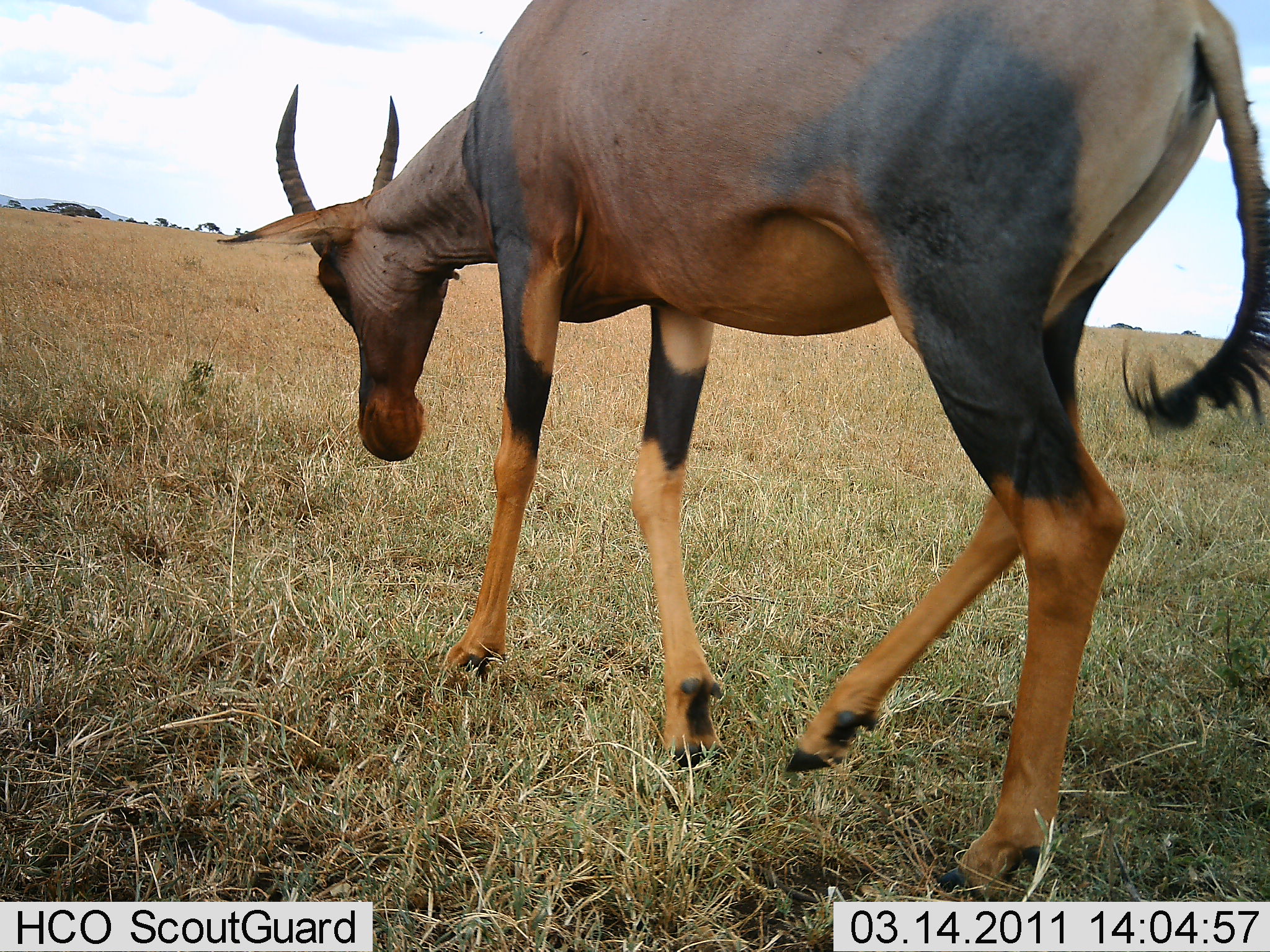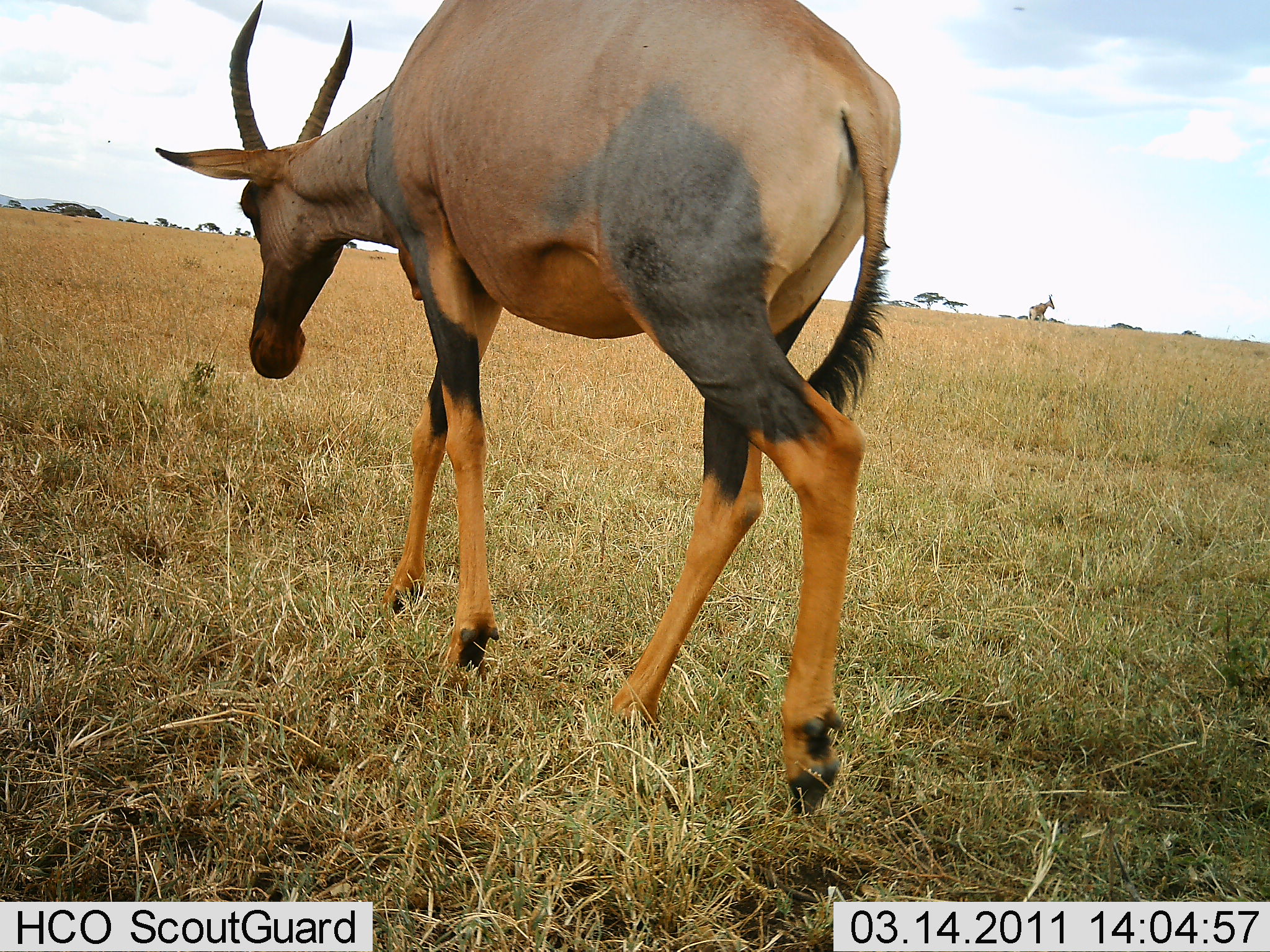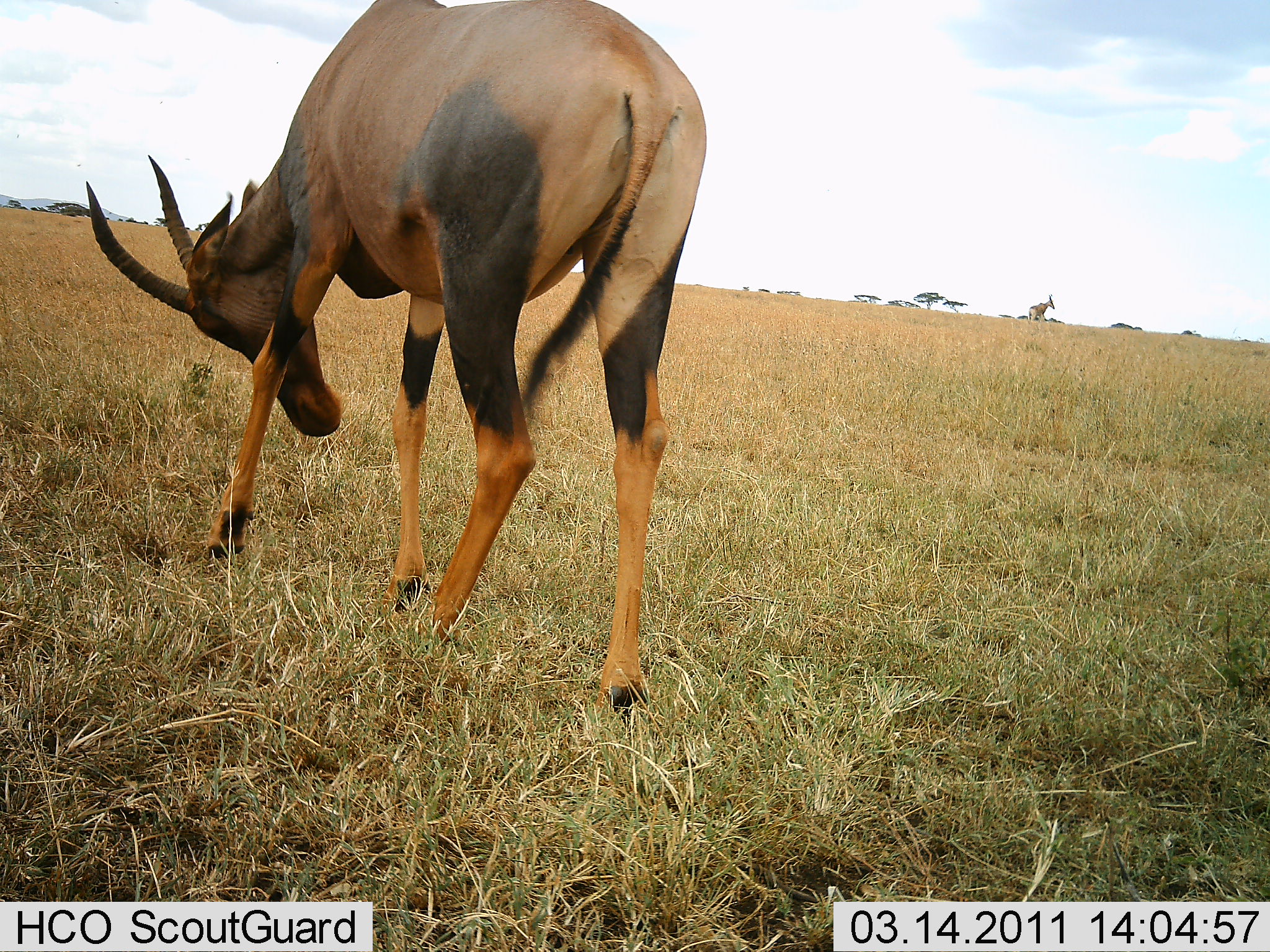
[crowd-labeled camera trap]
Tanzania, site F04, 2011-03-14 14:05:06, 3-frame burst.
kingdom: Animalia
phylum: Chordata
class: Mammalia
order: Artiodactyla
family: Bovidae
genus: Damaliscus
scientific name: Damaliscus lunatus jimela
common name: topi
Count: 1.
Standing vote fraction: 9%.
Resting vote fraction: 0%.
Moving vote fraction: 91%.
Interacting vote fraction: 0%.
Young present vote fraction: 0%.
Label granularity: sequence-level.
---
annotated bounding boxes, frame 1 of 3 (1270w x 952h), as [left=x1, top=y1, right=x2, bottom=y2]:
animal: [left=221, top=5, right=1270, bottom=894]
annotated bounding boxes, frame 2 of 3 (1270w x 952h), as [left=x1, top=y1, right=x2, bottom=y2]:
animal: [left=156, top=0, right=903, bottom=808]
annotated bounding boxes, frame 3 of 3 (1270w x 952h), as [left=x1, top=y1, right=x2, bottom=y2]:
animal: [left=84, top=1, right=709, bottom=704]